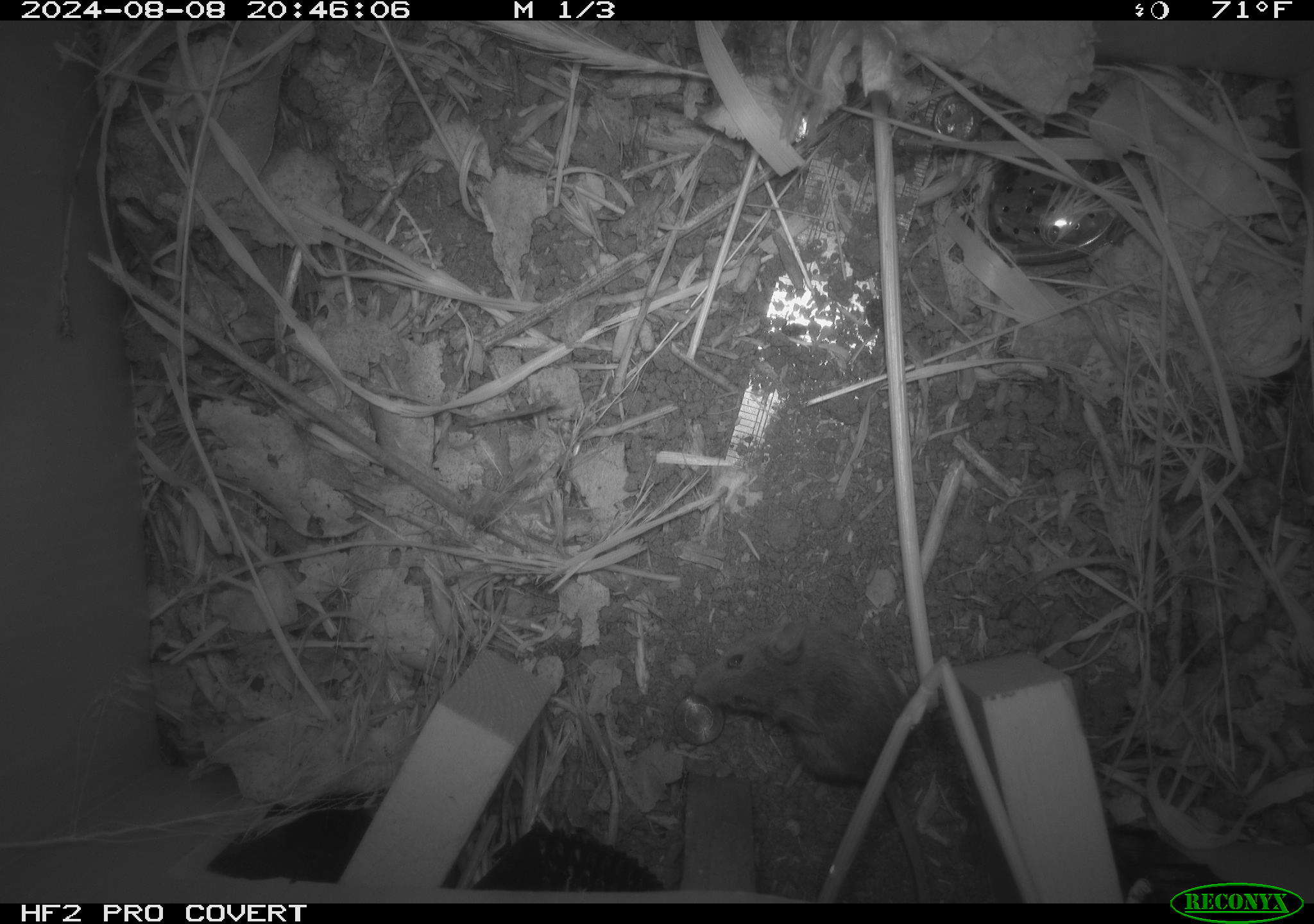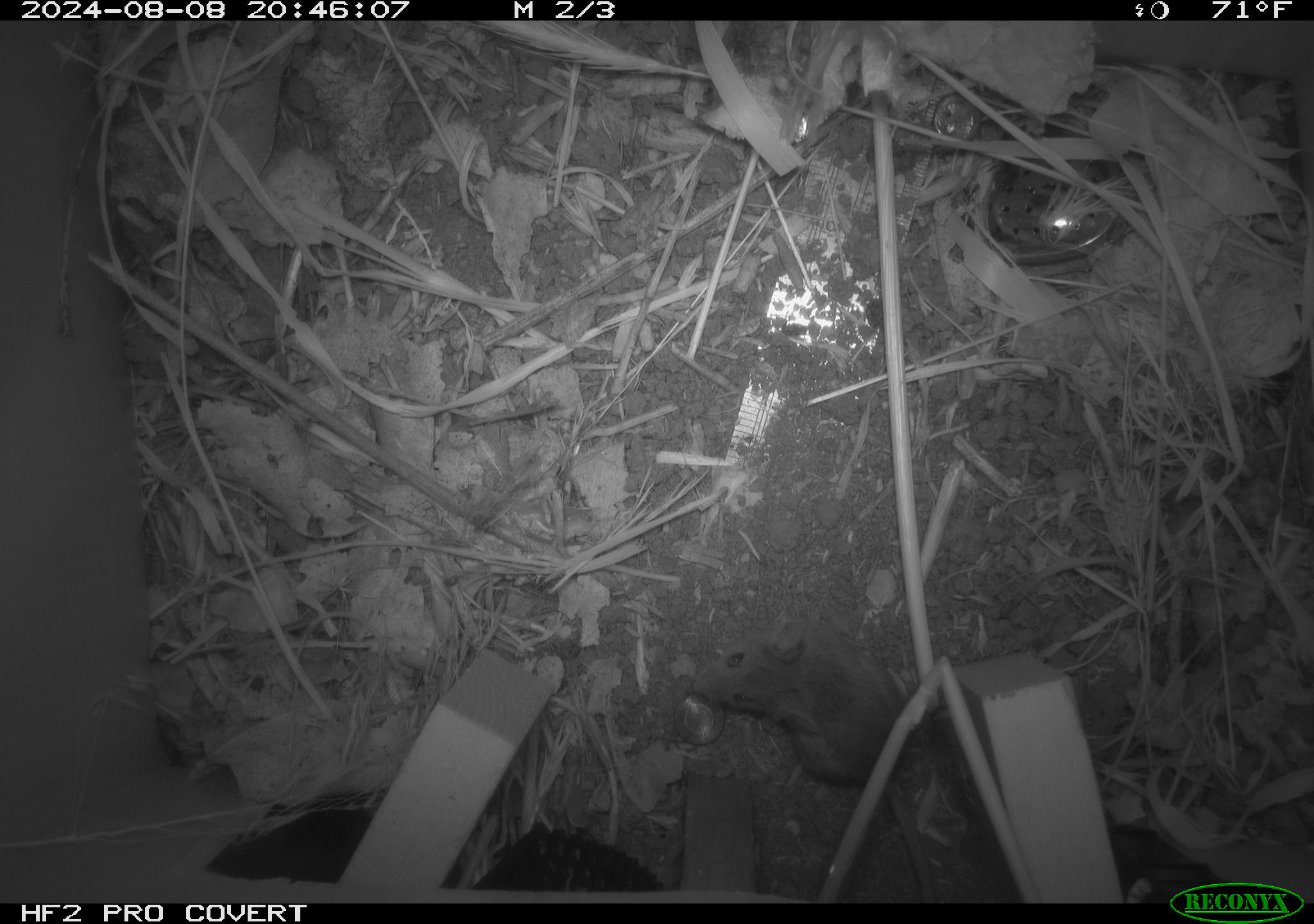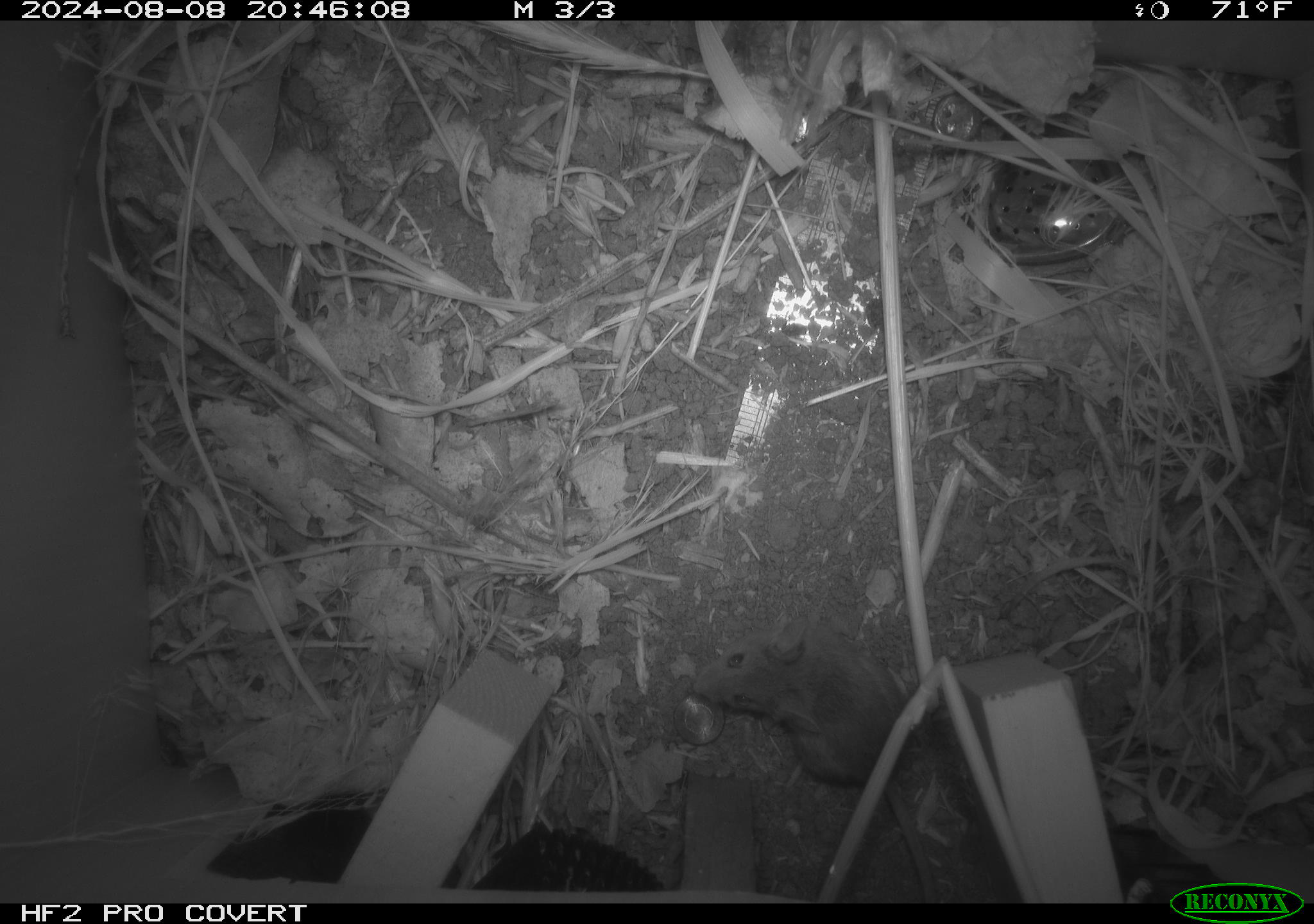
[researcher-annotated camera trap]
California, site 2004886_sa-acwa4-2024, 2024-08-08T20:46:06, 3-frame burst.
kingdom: Animalia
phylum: Chordata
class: Mammalia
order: Rodentia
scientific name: Rodentia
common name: mouse species